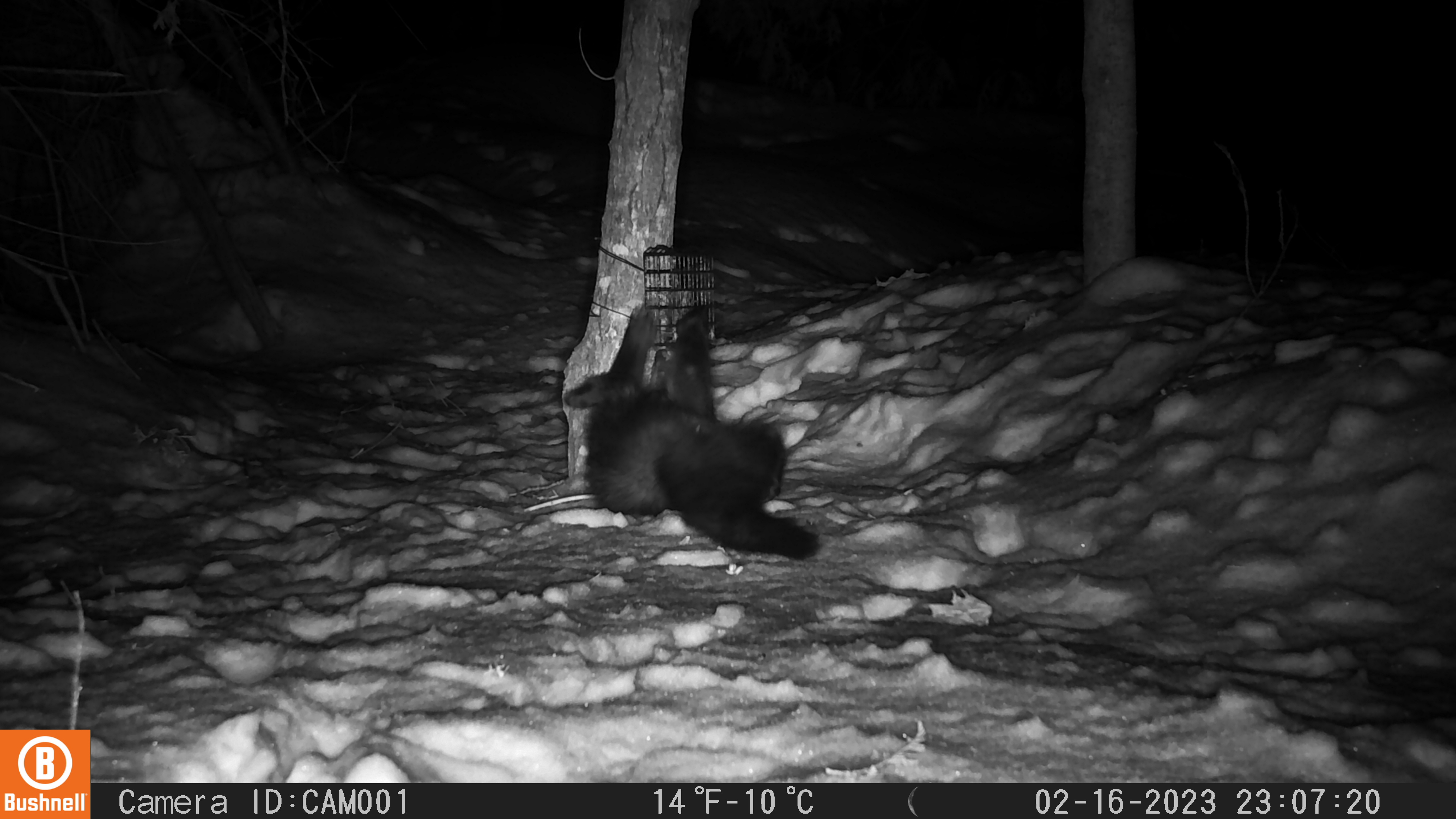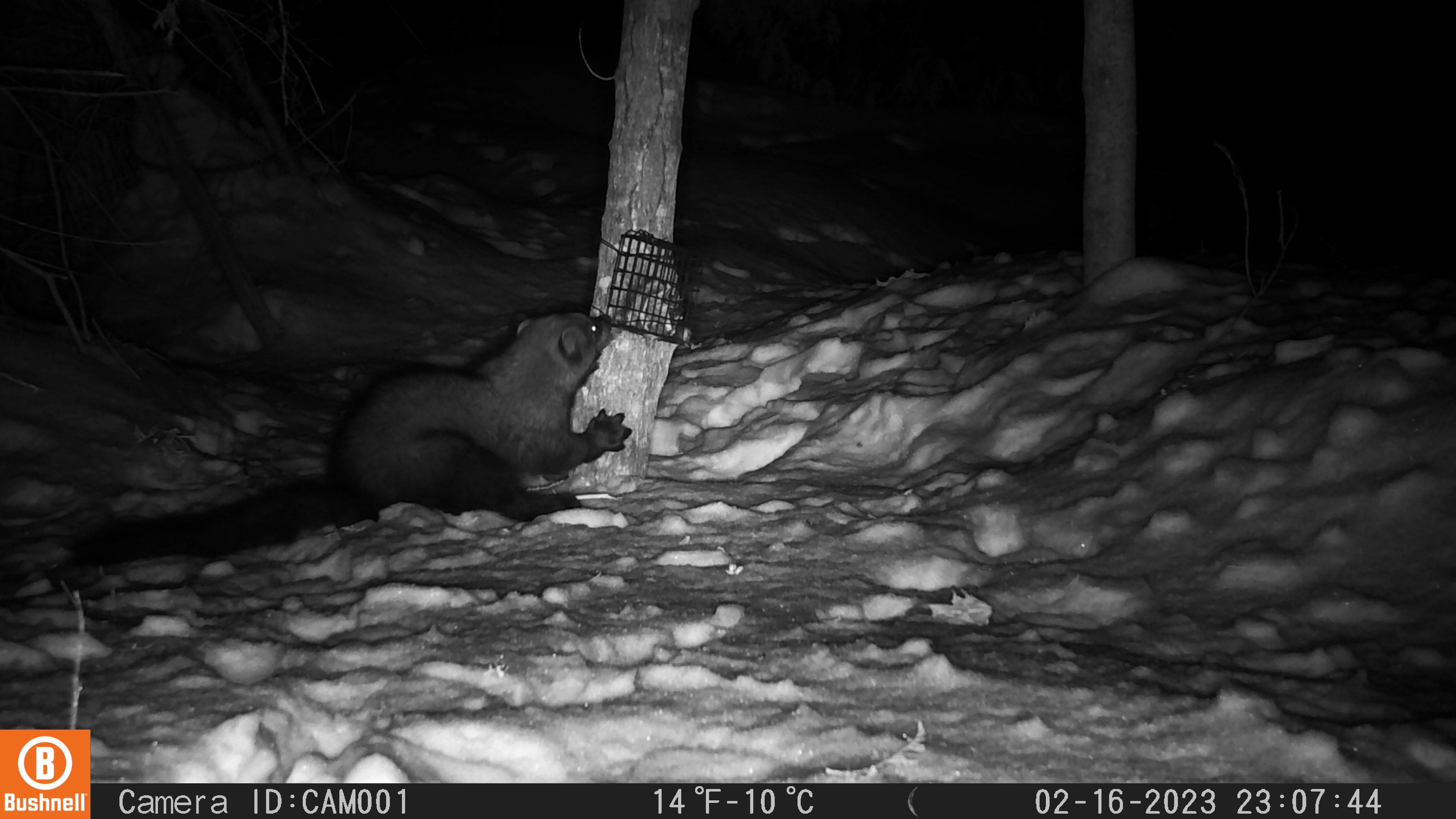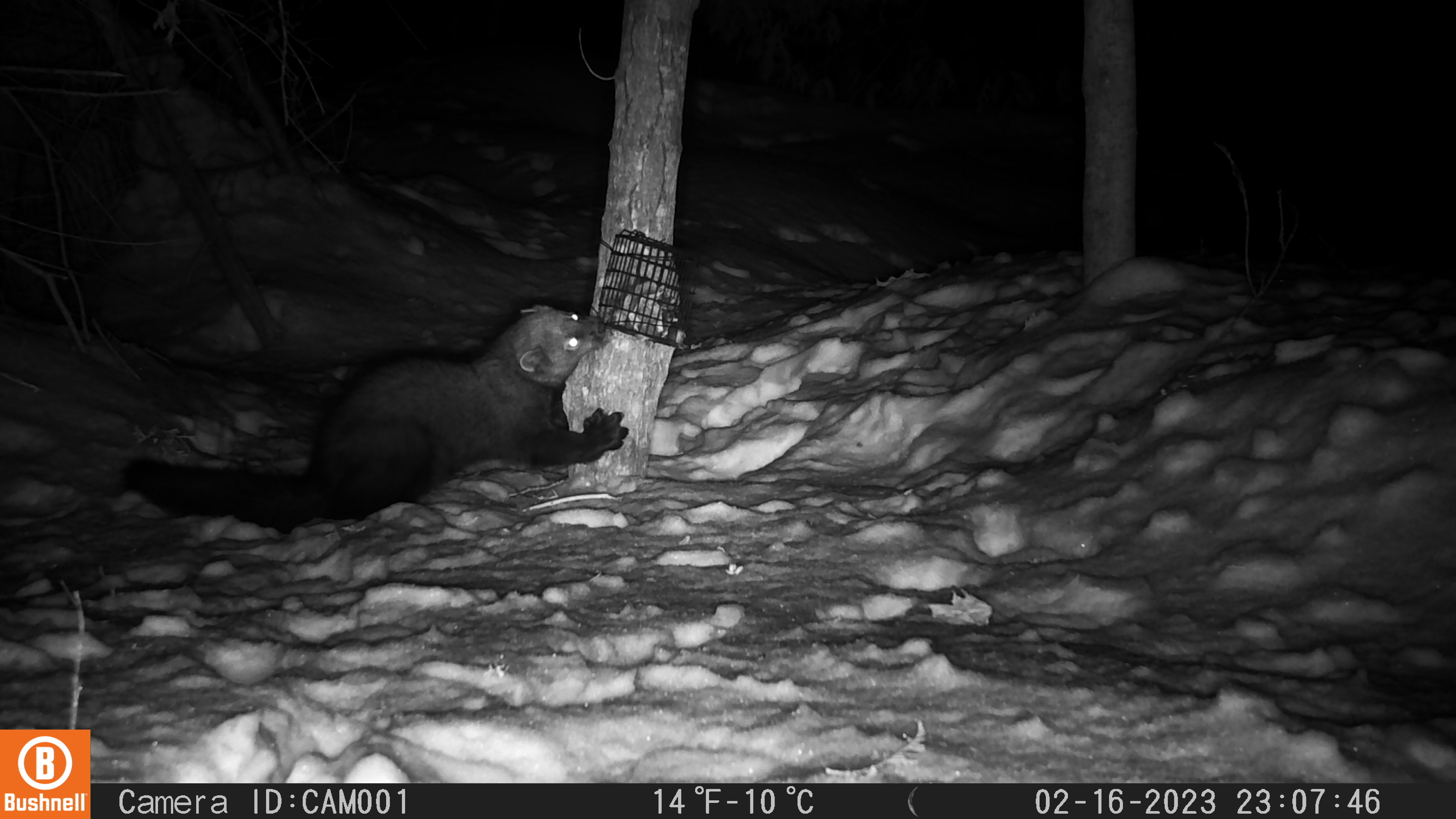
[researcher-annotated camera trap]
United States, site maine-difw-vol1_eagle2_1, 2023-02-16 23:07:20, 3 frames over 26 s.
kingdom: Animalia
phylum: Chordata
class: Mammalia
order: Carnivora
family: Mustelidae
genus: Pekania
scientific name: Pekania pennanti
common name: fisher